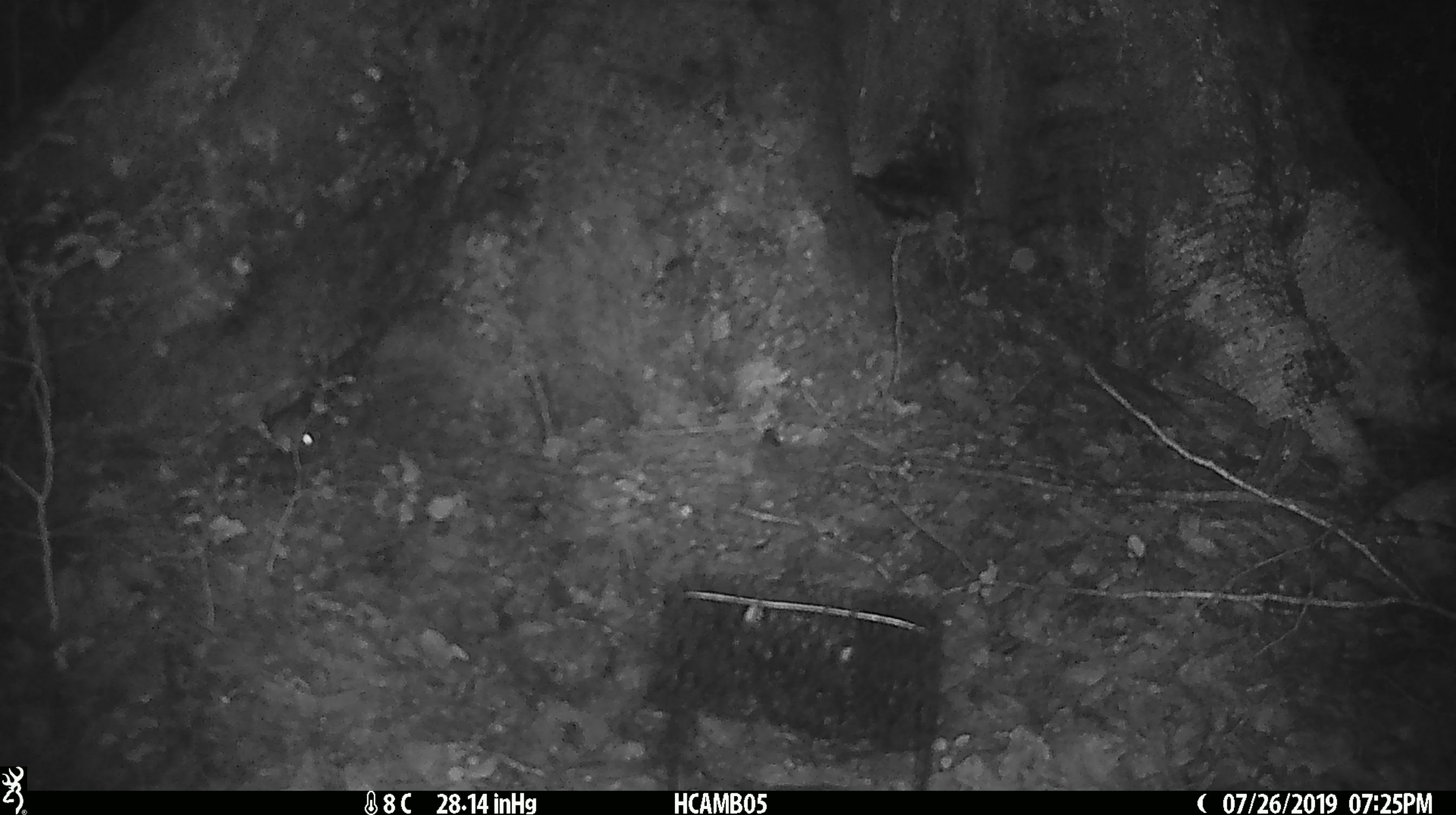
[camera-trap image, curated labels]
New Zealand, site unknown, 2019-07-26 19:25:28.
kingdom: Animalia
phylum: Chordata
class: Mammalia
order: Rodentia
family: Muridae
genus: Mus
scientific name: Mus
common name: mouse